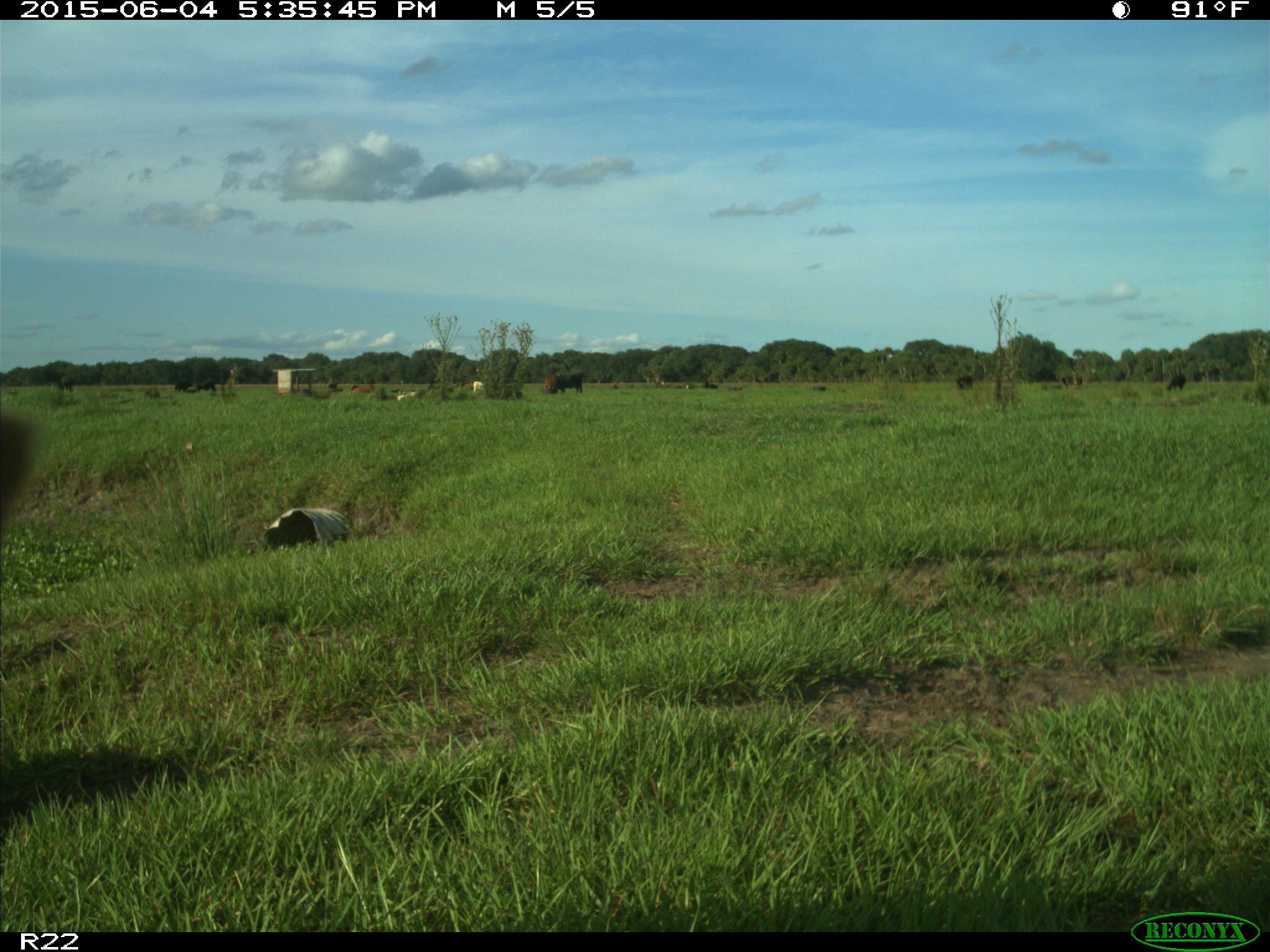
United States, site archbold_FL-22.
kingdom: Animalia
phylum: Chordata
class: Mammalia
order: Artiodactyla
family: Bovidae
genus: Bos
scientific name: Bos taurus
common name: domestic cow